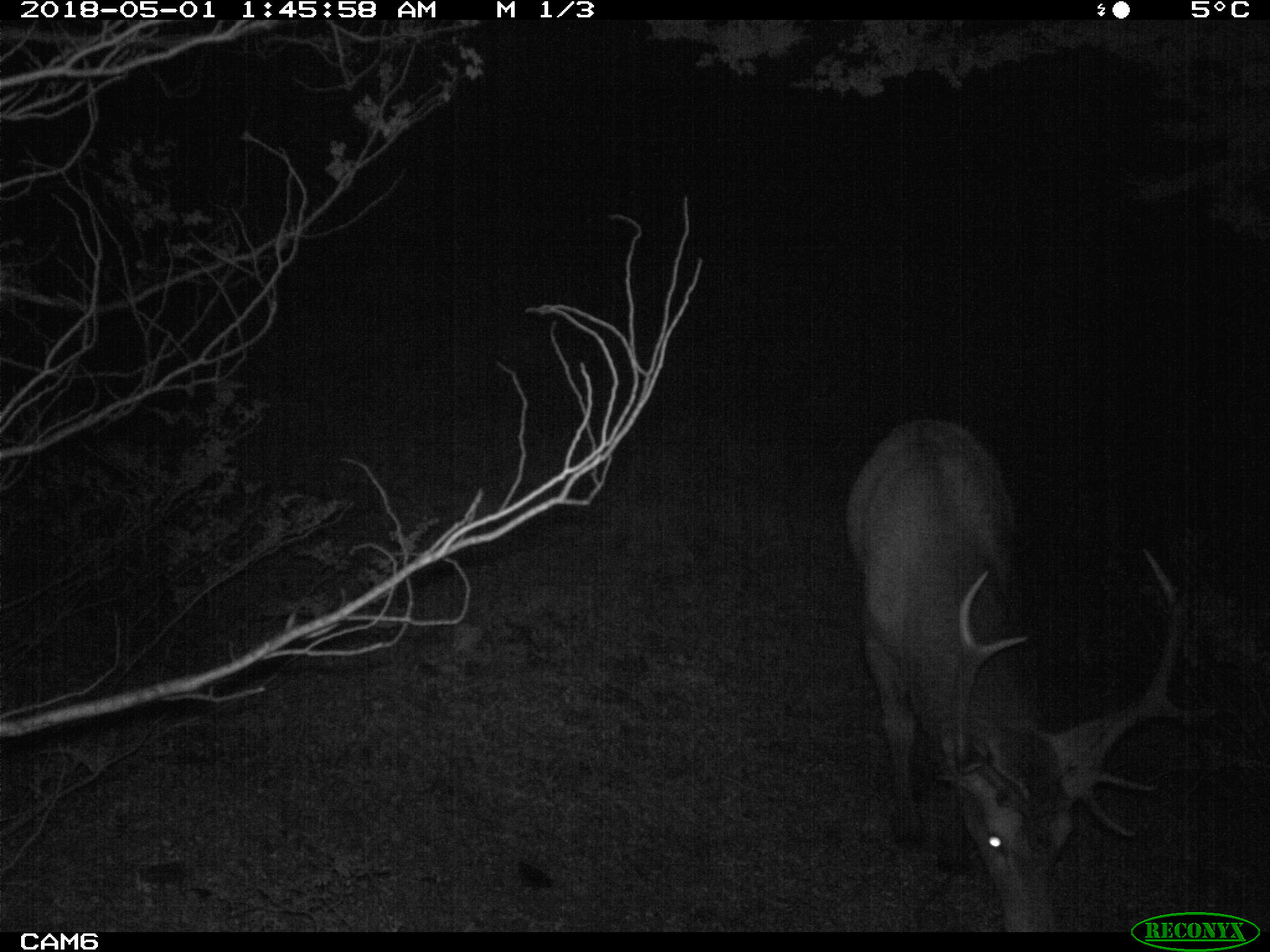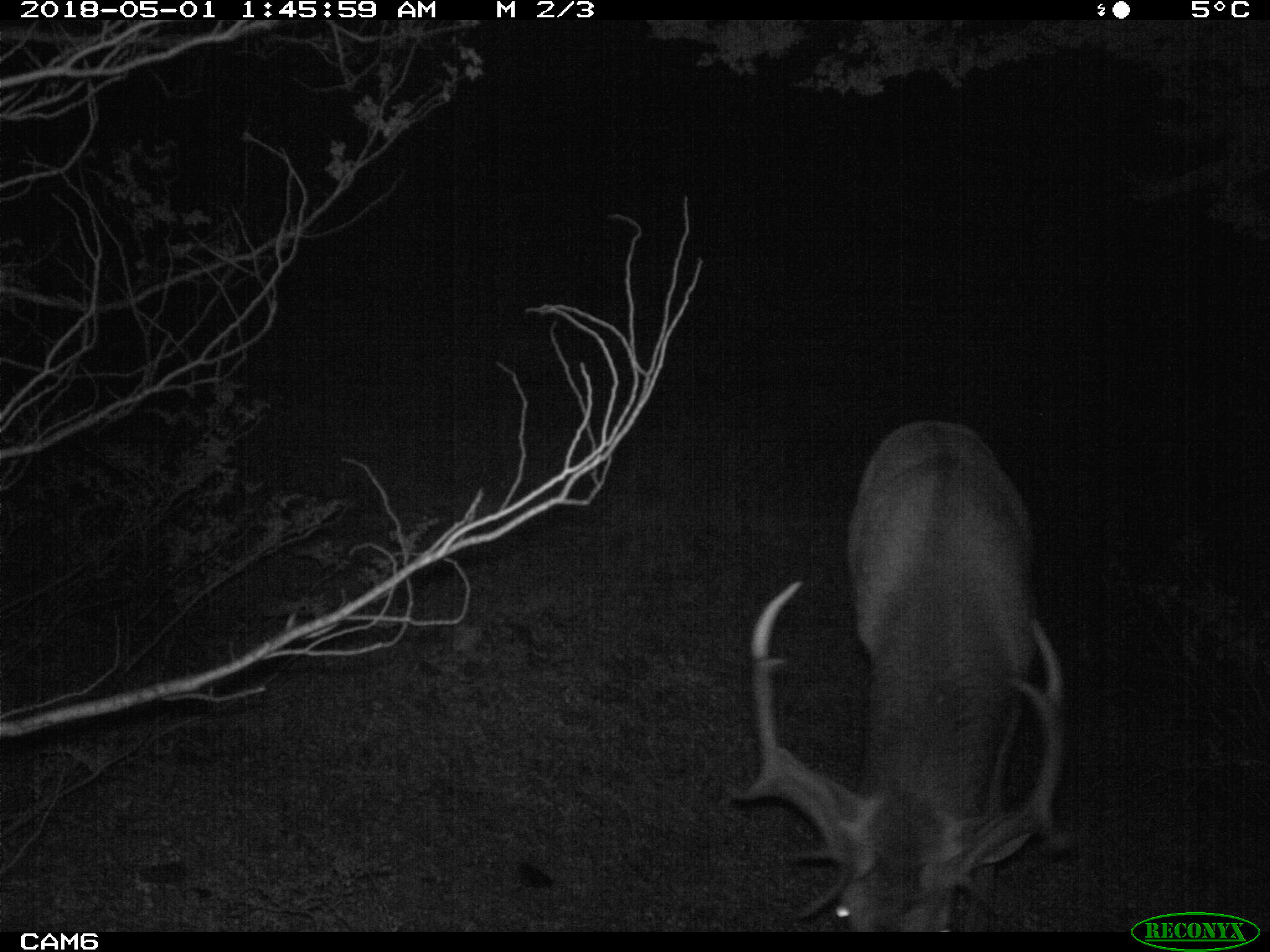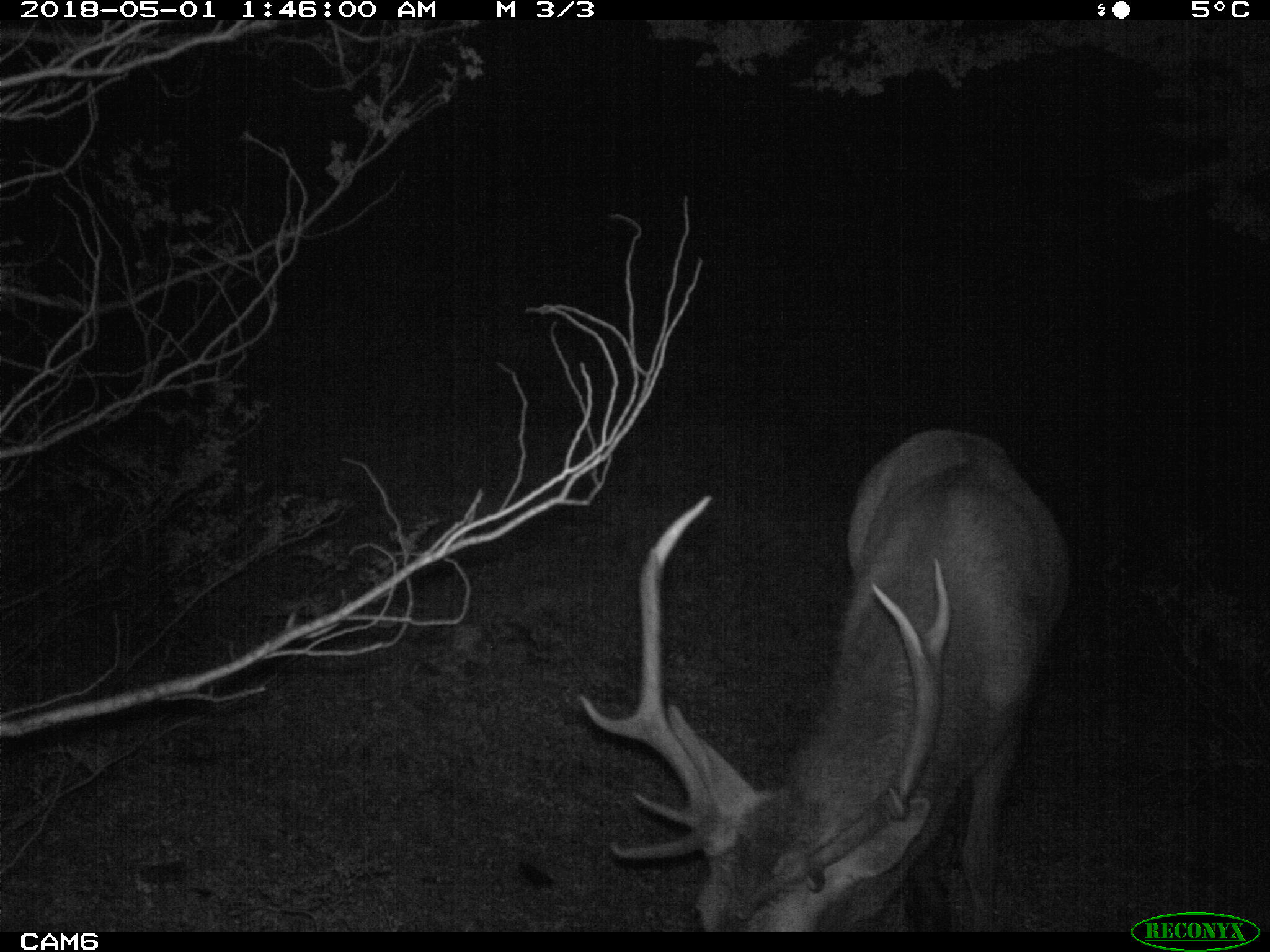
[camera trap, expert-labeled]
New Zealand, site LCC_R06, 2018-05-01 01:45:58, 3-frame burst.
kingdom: Animalia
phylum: Chordata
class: Mammalia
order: Artiodactyla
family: Cervidae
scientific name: Cervidae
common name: deer